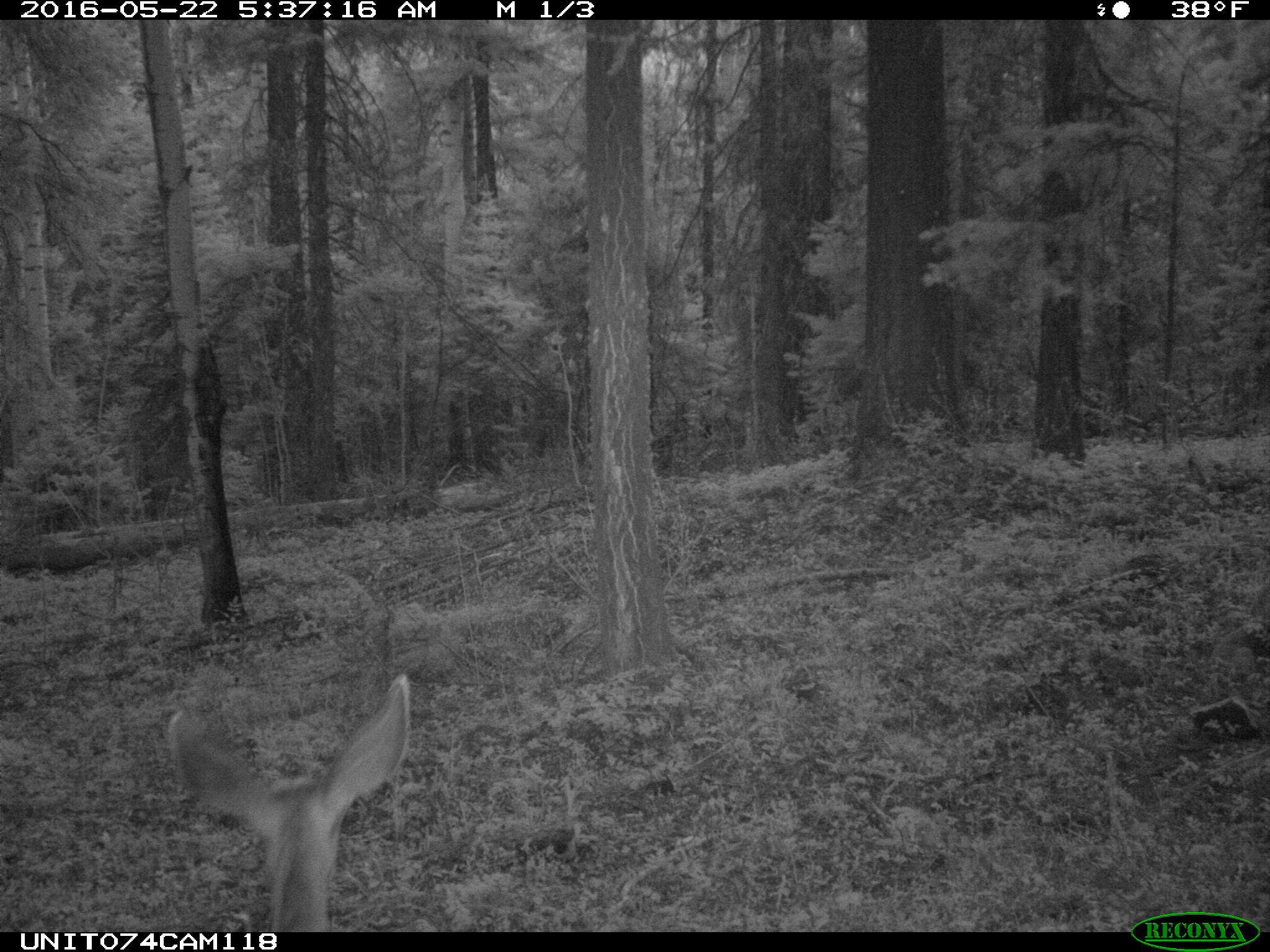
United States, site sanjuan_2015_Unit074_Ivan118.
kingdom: Animalia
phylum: Chordata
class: Mammalia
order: Artiodactyla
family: Cervidae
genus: Odocoileus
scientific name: Odocoileus hemionus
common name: mule deer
Odocoileus hemionus (mule deer).